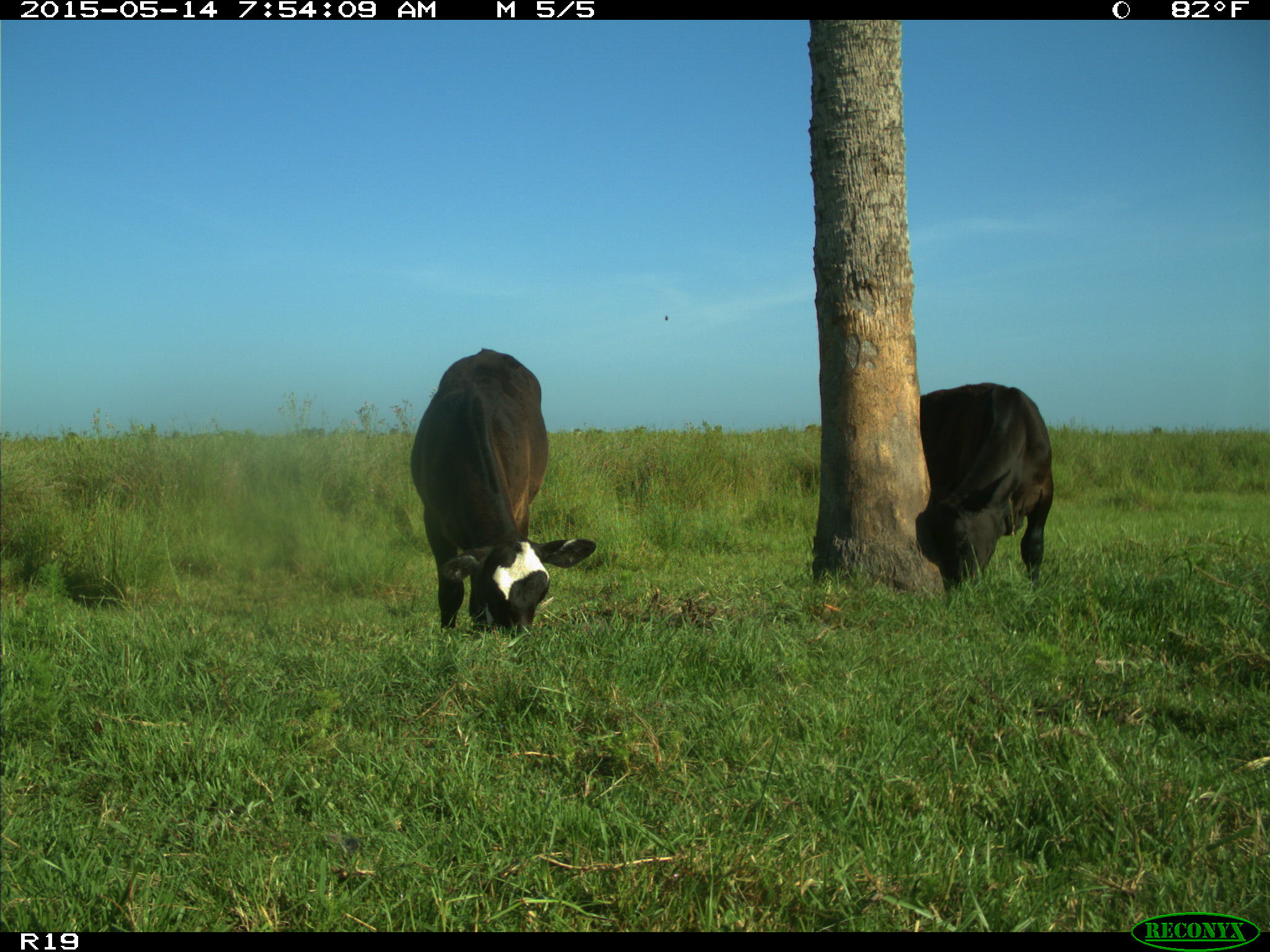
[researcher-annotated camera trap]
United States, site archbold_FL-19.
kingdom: Animalia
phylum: Chordata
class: Mammalia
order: Artiodactyla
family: Bovidae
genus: Bos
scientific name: Bos taurus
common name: domestic cow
Bos taurus (domestic cow).